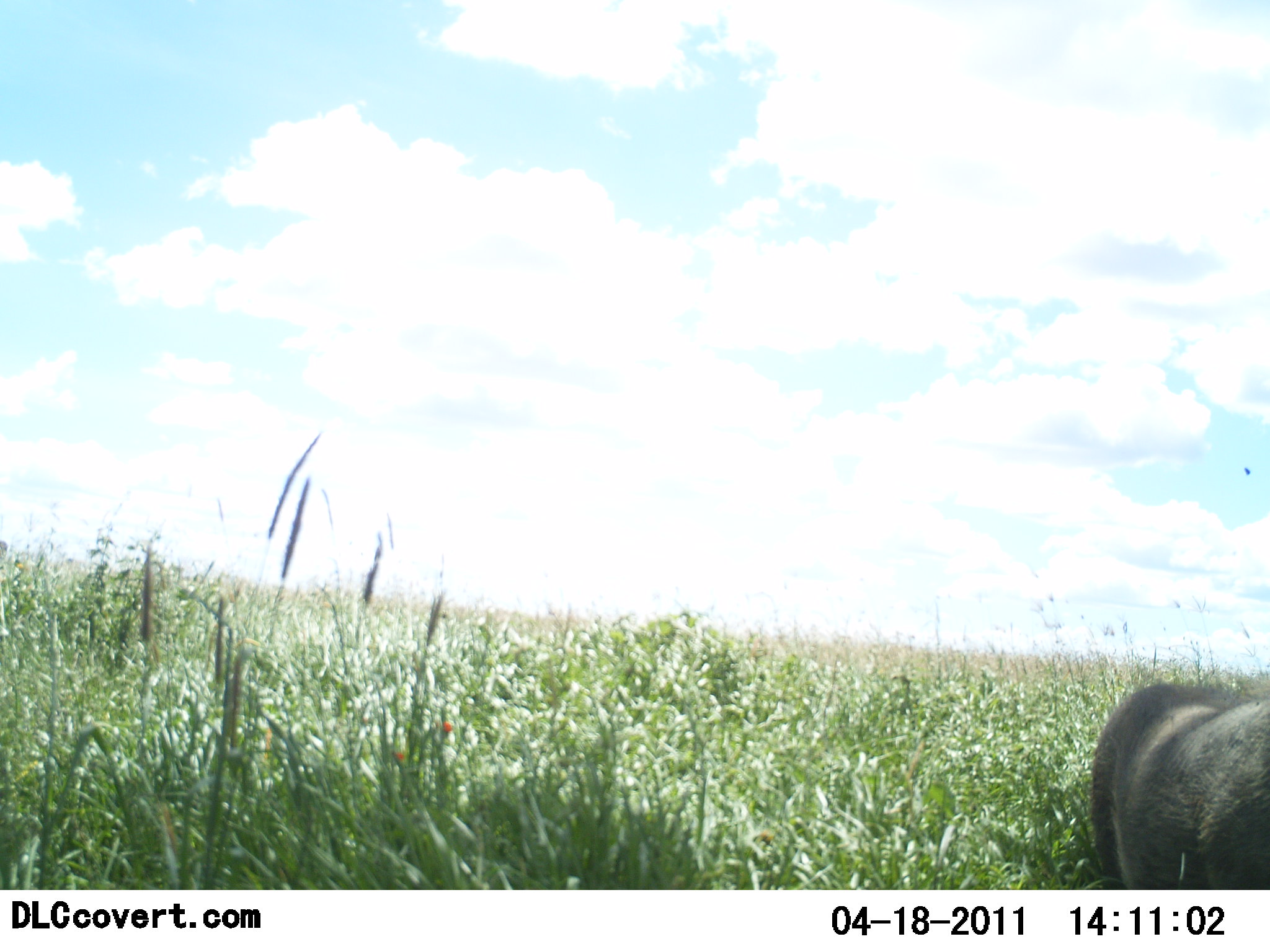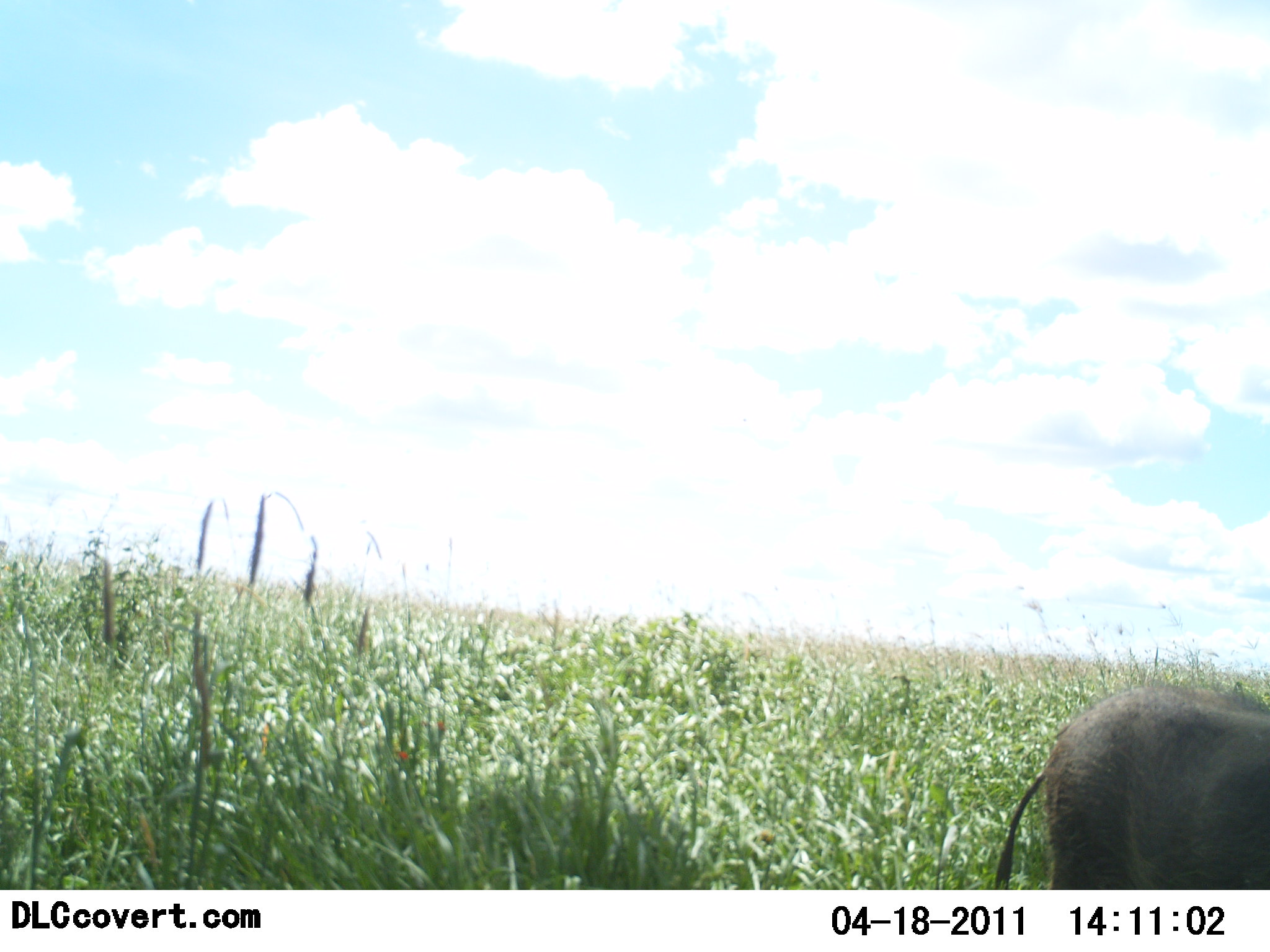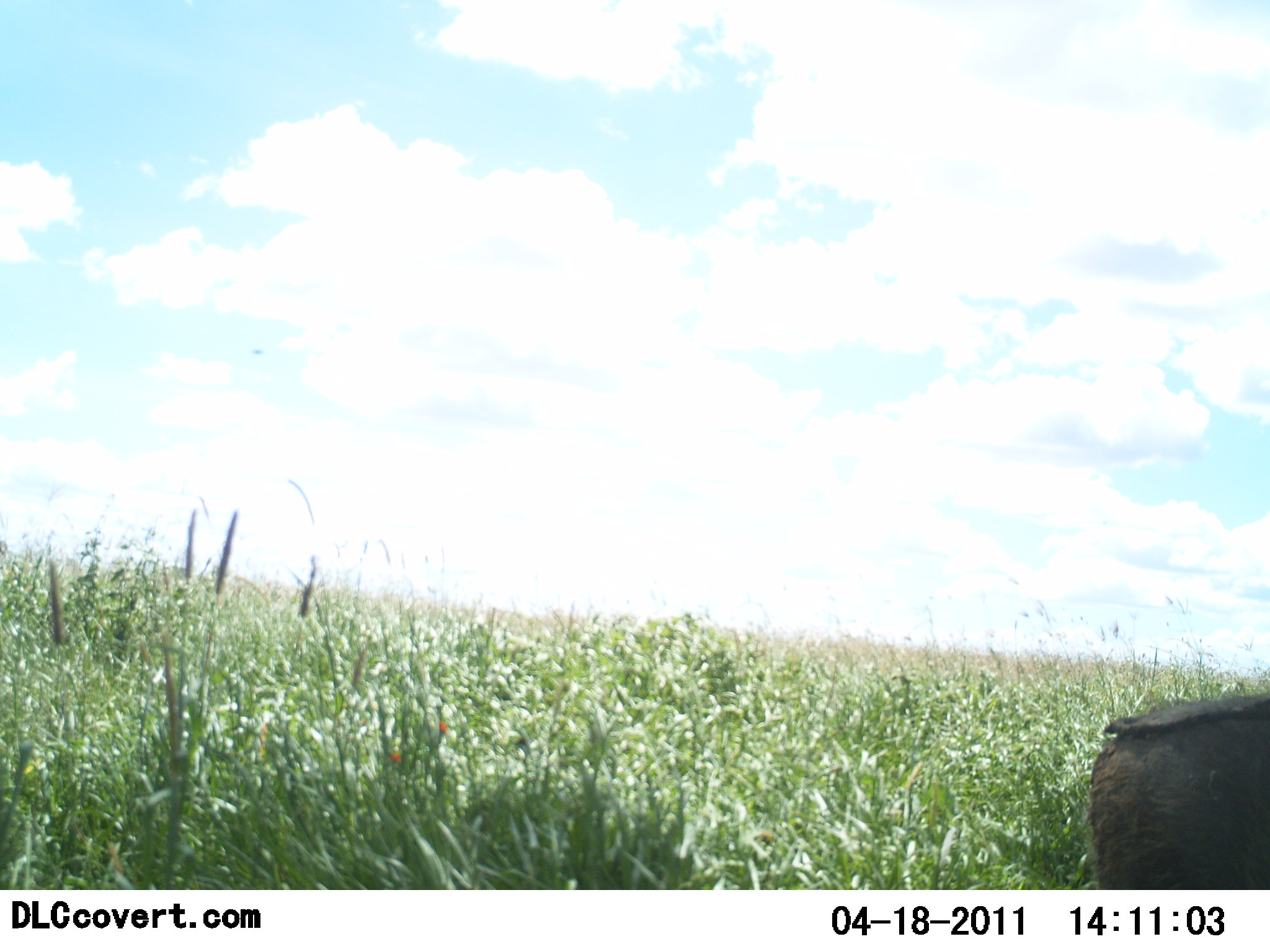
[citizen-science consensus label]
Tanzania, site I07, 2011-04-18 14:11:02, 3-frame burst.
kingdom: Animalia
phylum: Chordata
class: Mammalia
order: Artiodactyla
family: Suidae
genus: Phacochoerus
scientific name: Phacochoerus africanus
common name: warthog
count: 1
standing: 70%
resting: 0%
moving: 30%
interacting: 0%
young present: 0%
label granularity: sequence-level